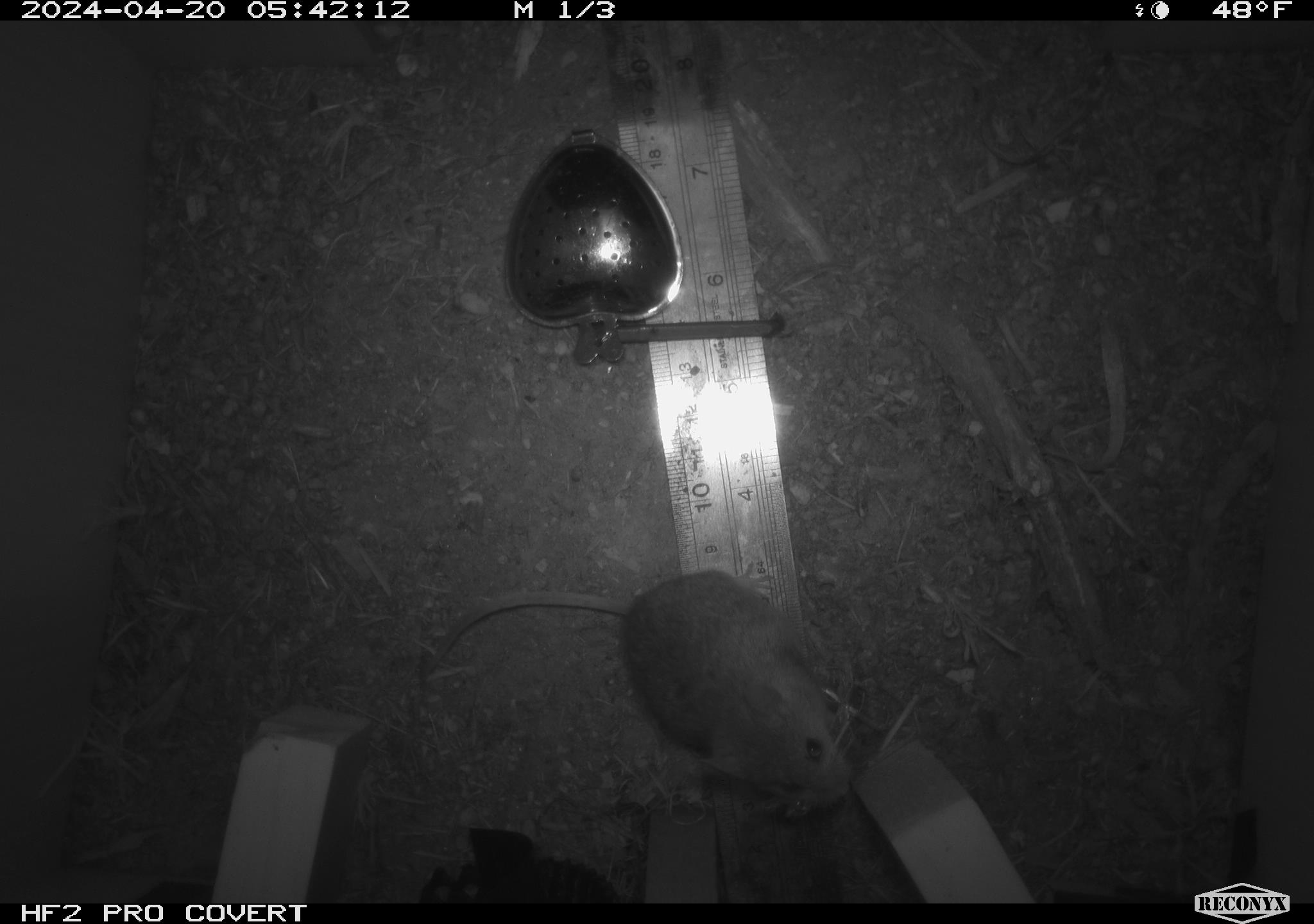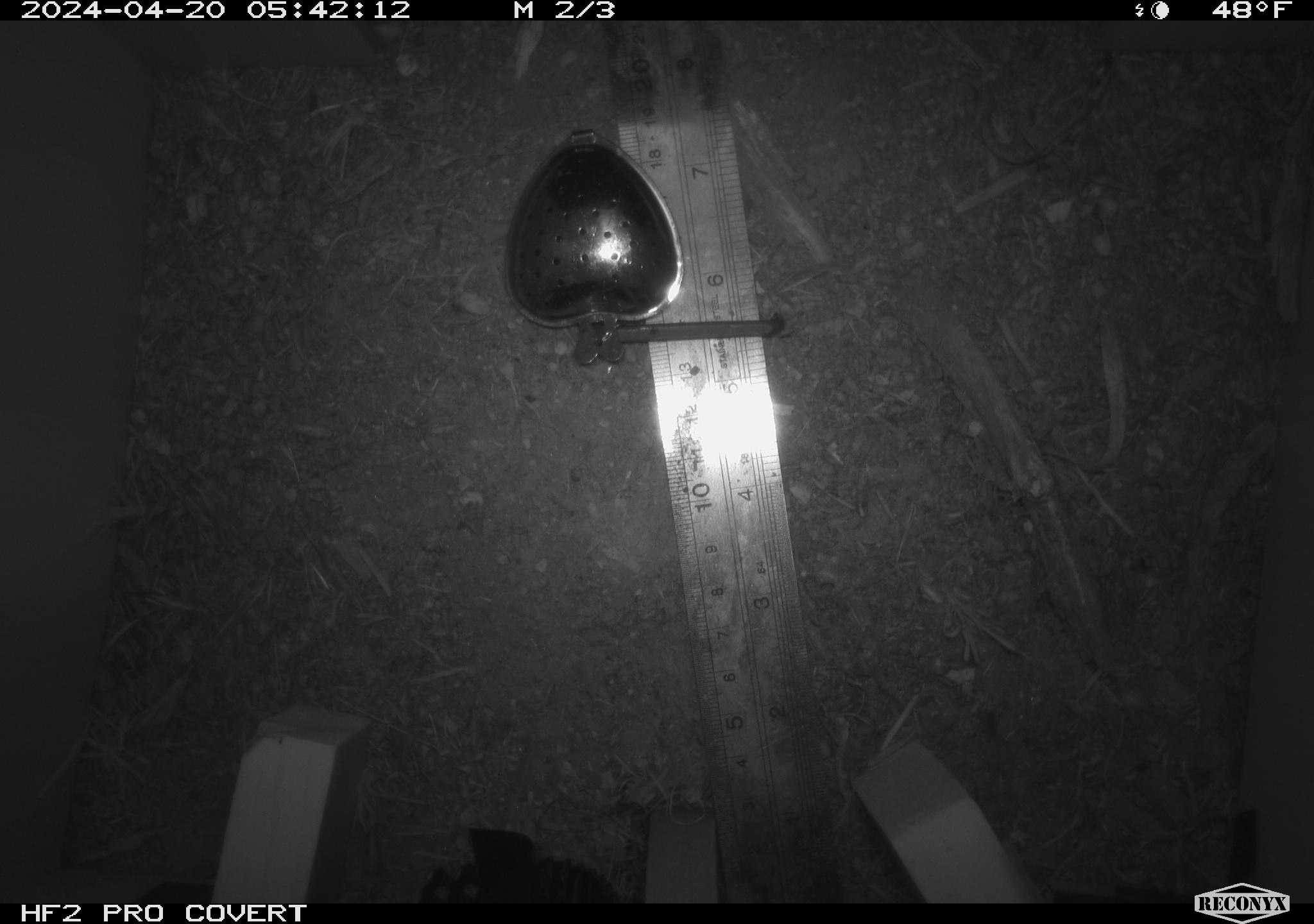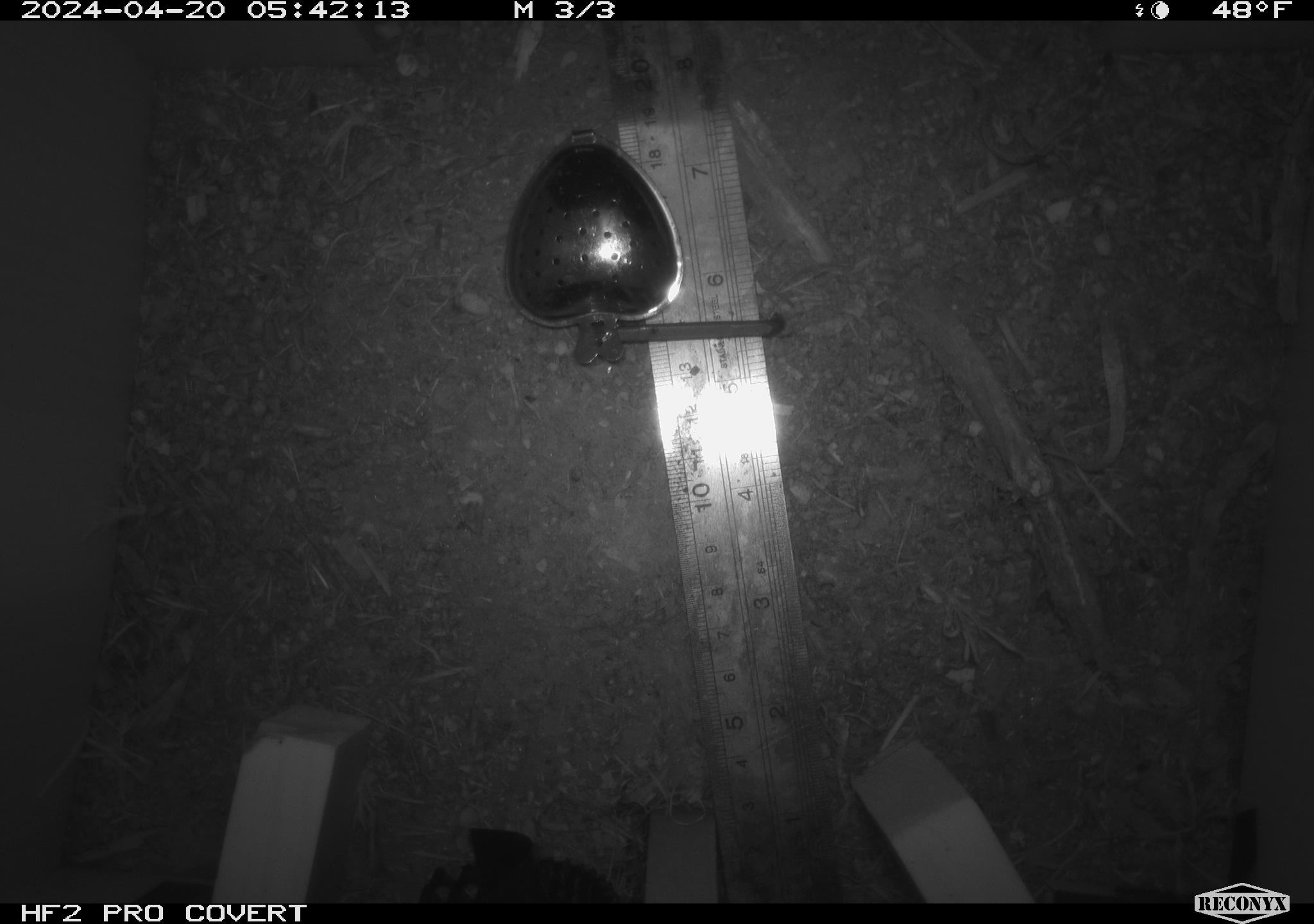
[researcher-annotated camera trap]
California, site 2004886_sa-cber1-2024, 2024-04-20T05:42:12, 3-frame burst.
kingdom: Animalia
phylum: Chordata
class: Mammalia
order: Rodentia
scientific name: Rodentia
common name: mouse species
Mouse species (Rodentia).